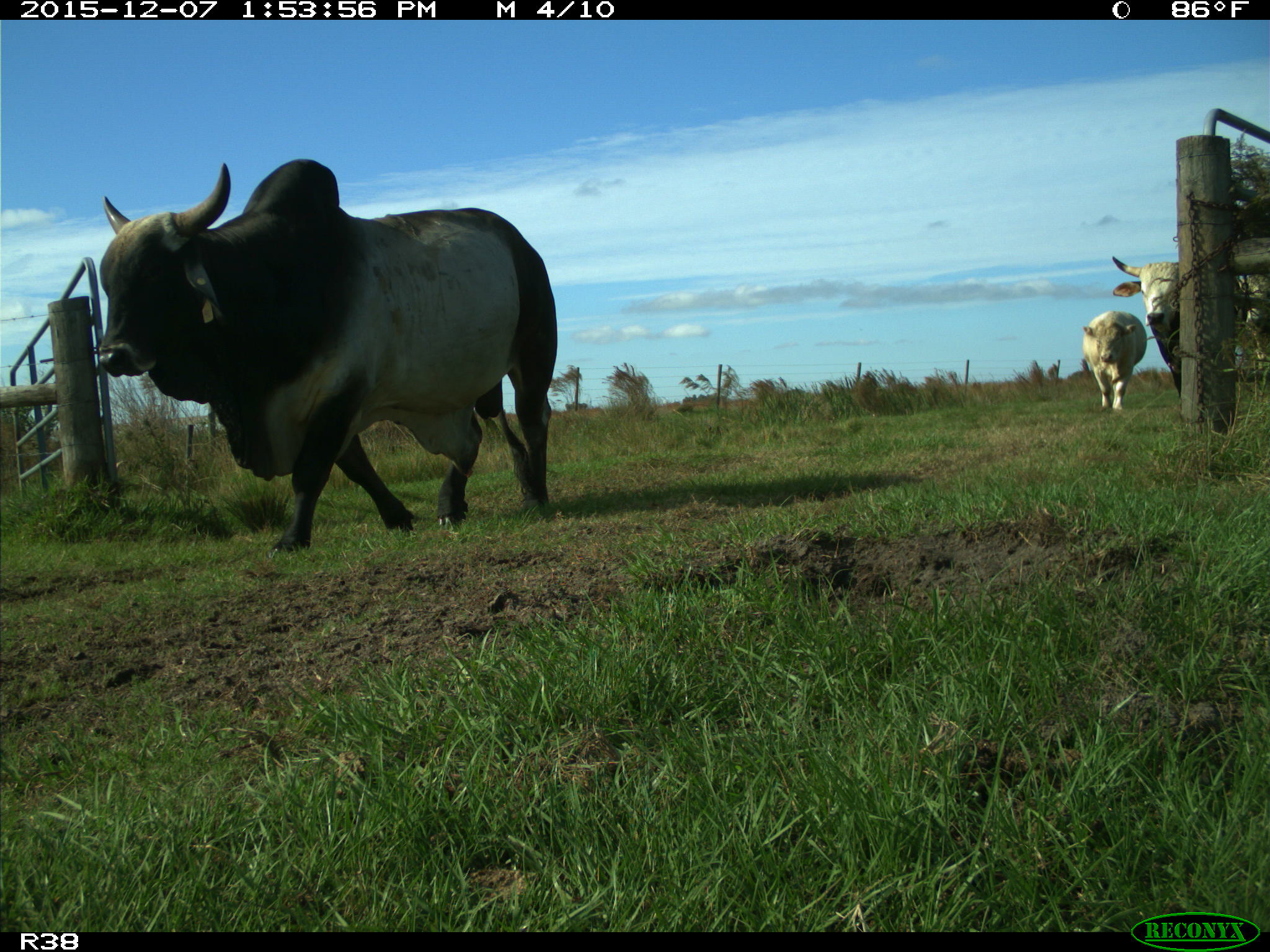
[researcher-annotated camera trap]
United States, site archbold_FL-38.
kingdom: Animalia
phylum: Chordata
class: Mammalia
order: Artiodactyla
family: Bovidae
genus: Bos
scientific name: Bos taurus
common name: domestic cow